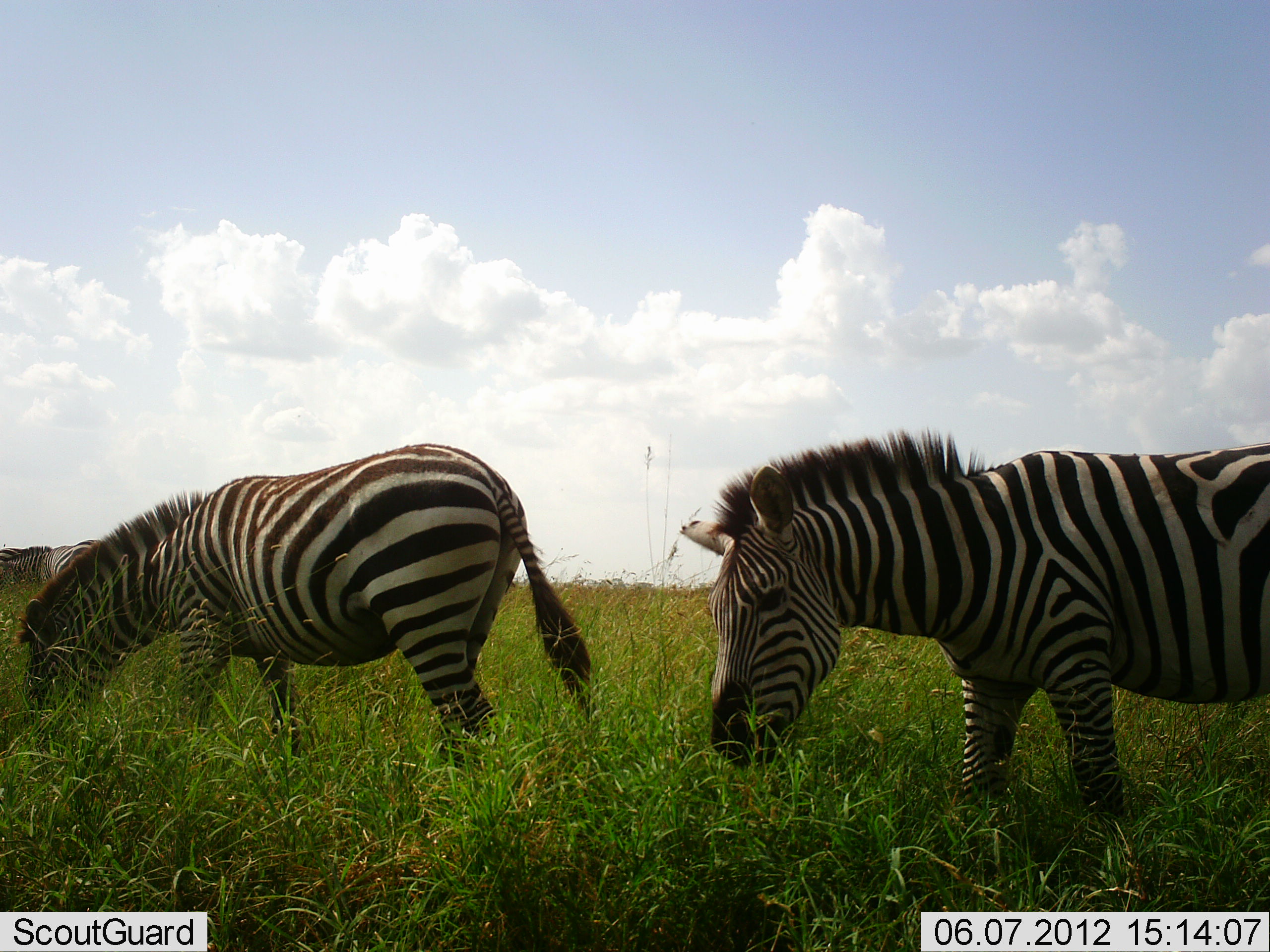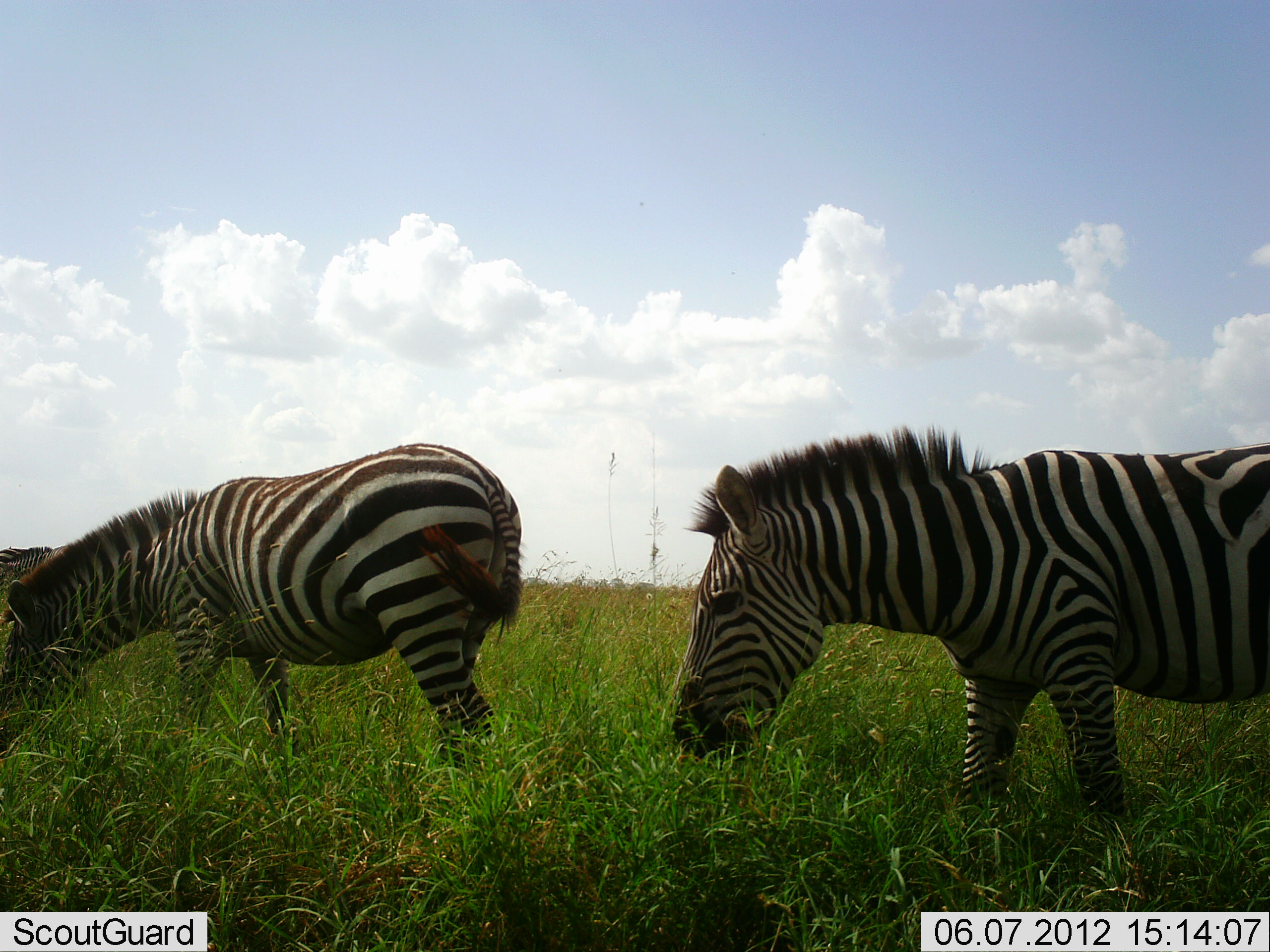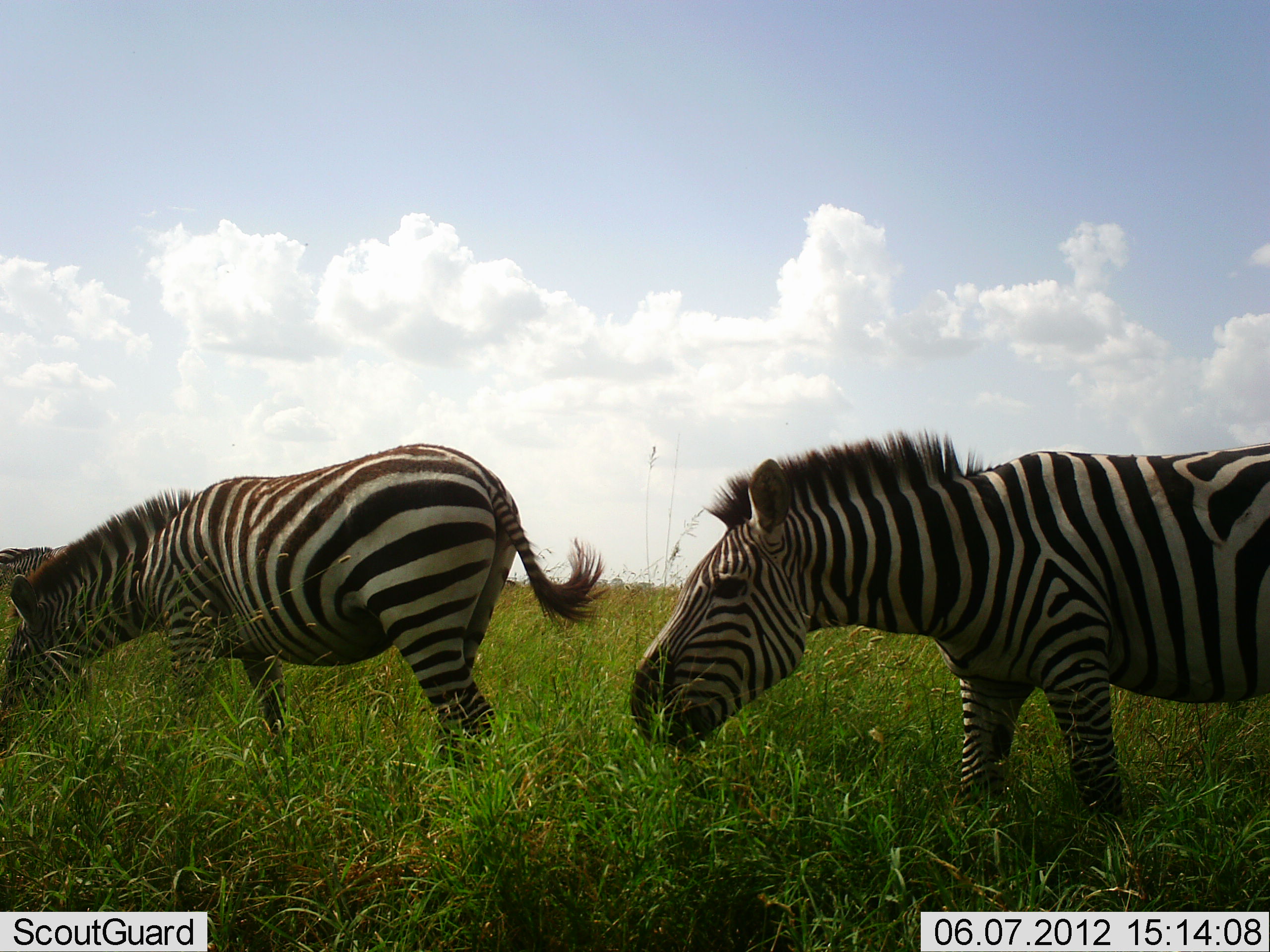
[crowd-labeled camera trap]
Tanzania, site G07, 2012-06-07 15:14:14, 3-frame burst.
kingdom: Animalia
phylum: Chordata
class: Mammalia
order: Perissodactyla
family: Equidae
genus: Equus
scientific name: Equus quagga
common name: plains zebra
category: zebra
Zebra (plains zebra) (Equus quagga), count 2. Behavior (volunteer vote fractions): standing 20%, resting 10%, moving 10%, interacting 0%. Young present (vote fraction): 0%. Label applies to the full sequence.